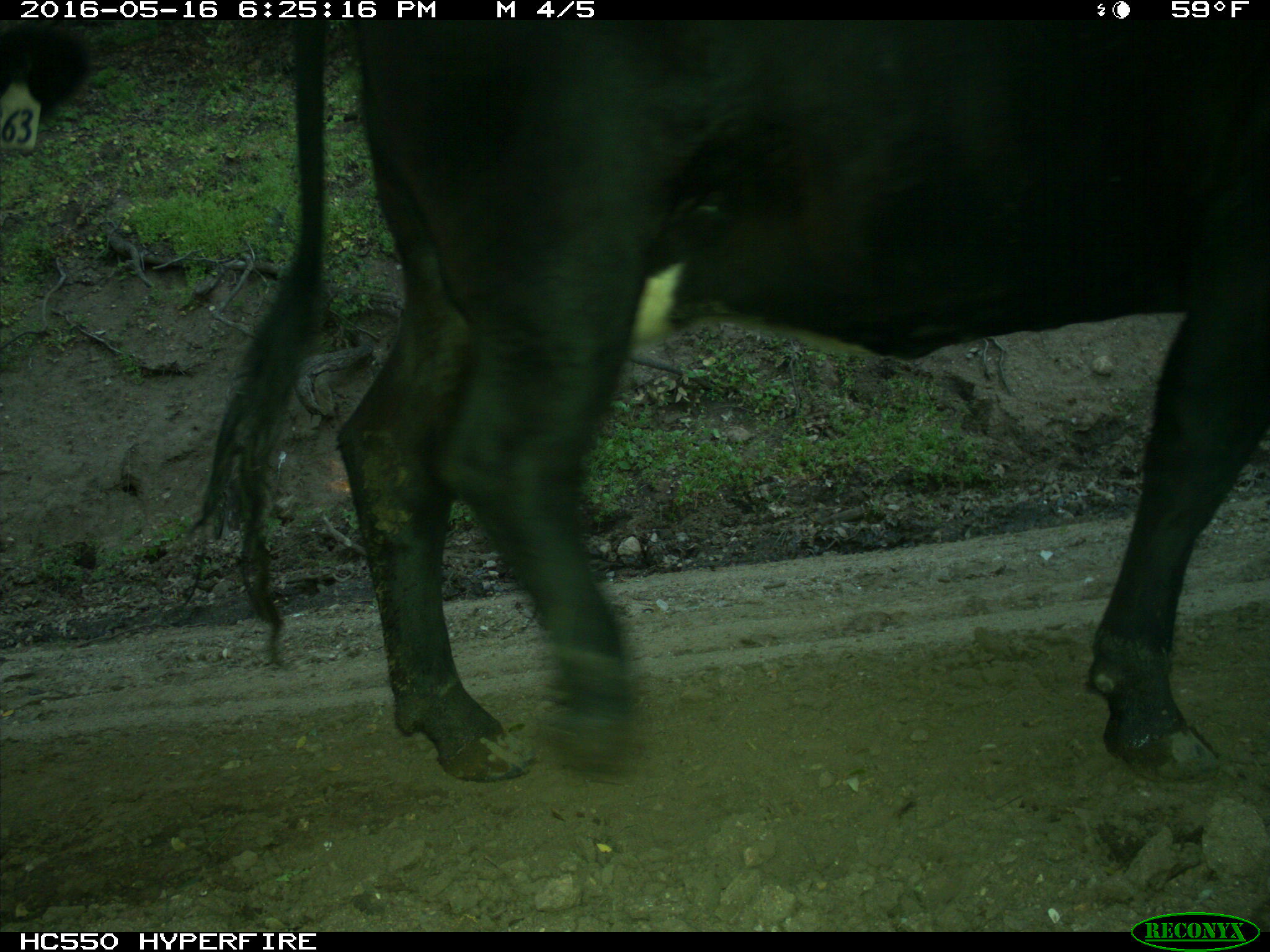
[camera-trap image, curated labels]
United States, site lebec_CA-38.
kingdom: Animalia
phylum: Chordata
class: Mammalia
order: Artiodactyla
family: Bovidae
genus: Bos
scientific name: Bos taurus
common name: domestic cow